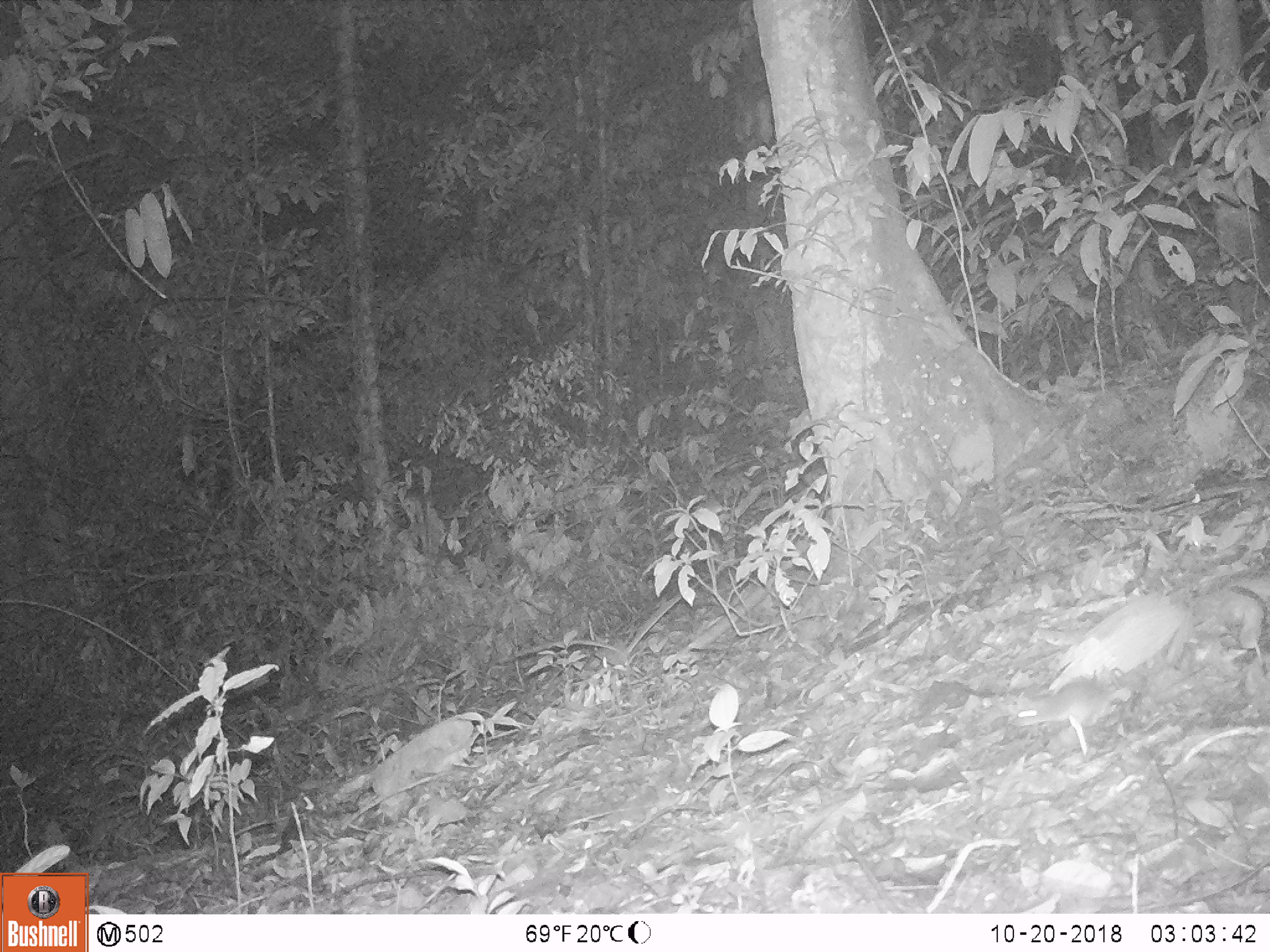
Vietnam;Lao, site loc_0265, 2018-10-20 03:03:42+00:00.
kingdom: Animalia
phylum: Chordata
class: Mammalia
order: Rodentia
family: Muridae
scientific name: Muridae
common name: old-world mice and rats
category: unidentified murid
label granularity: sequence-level